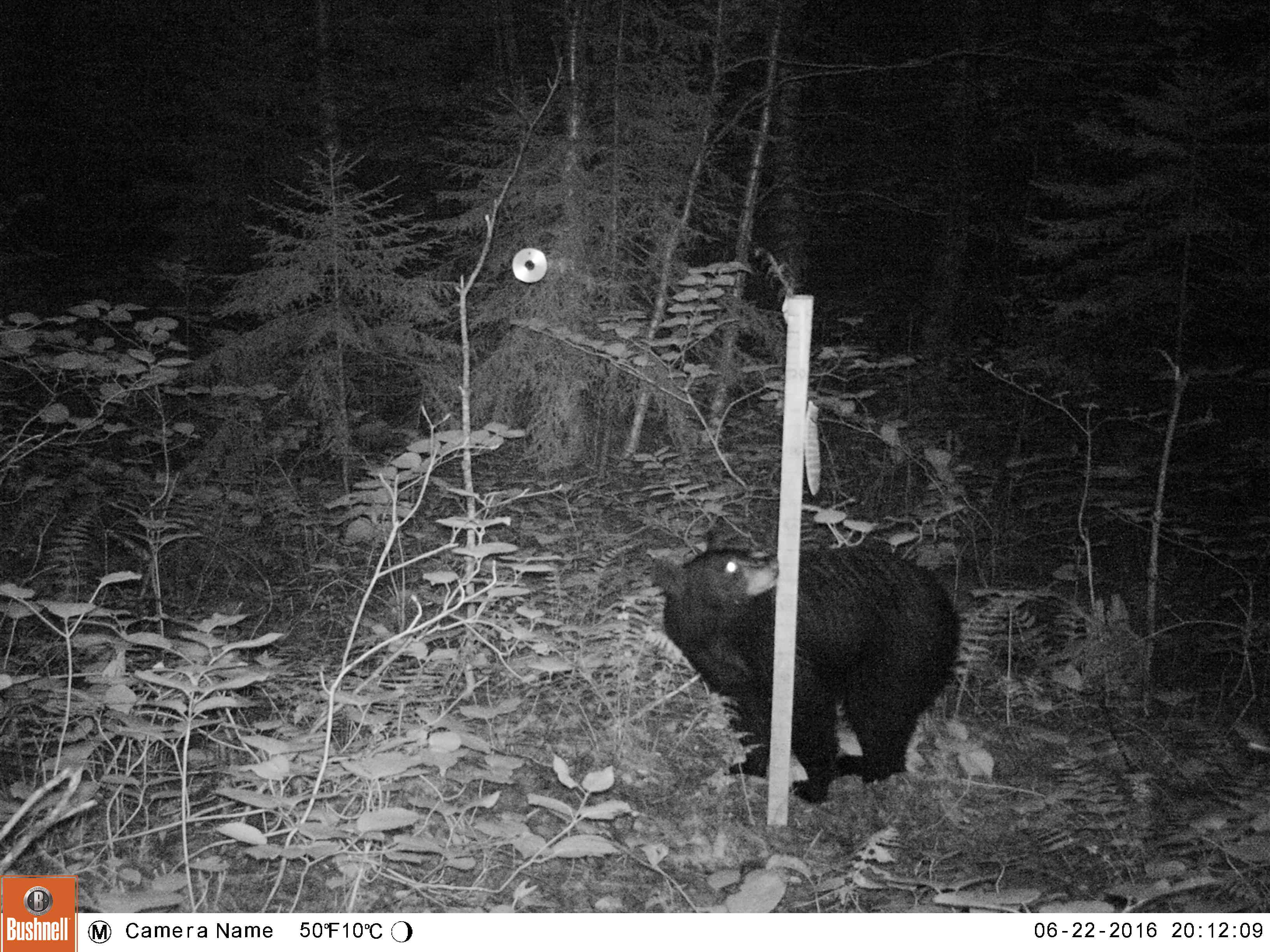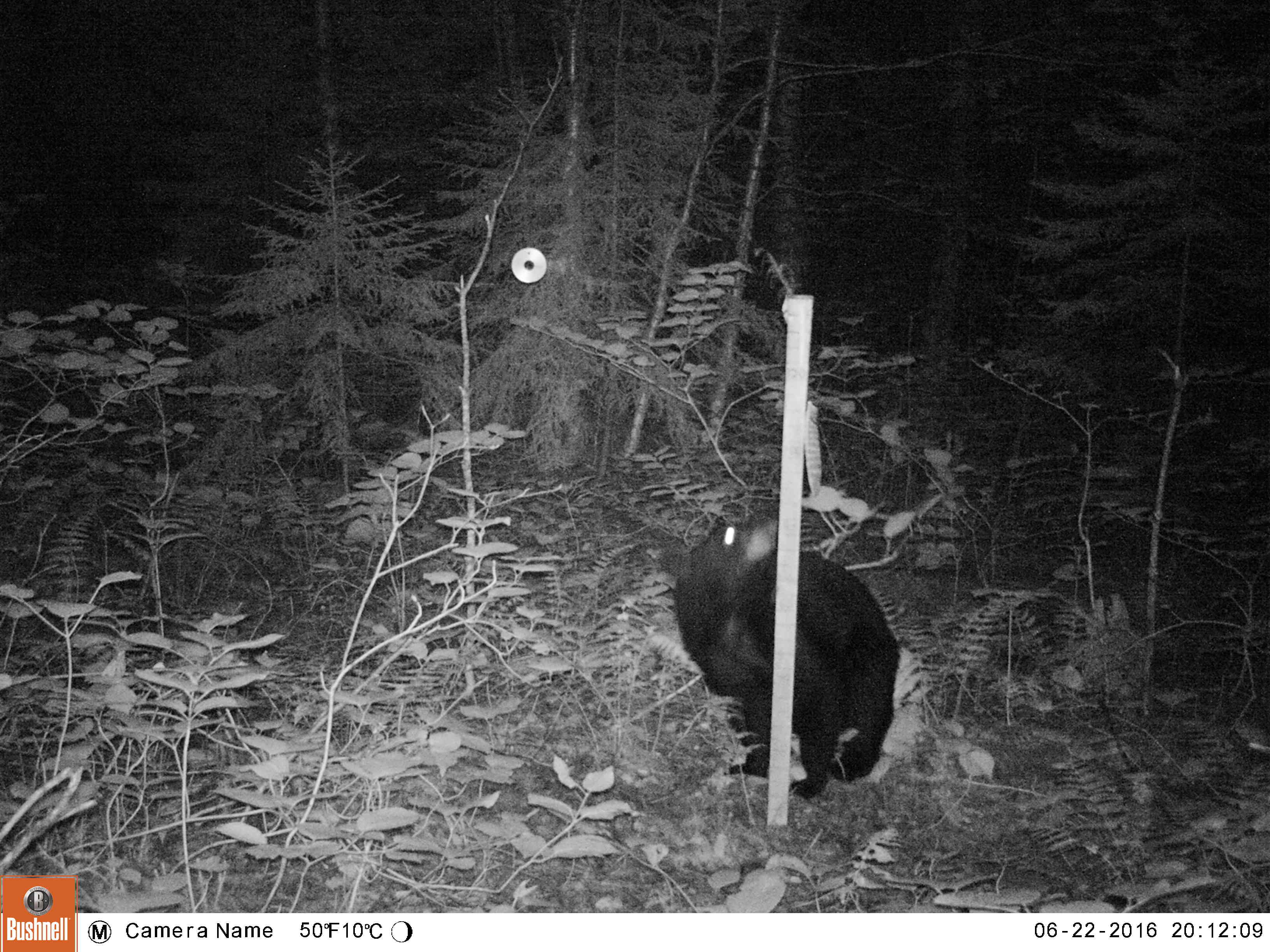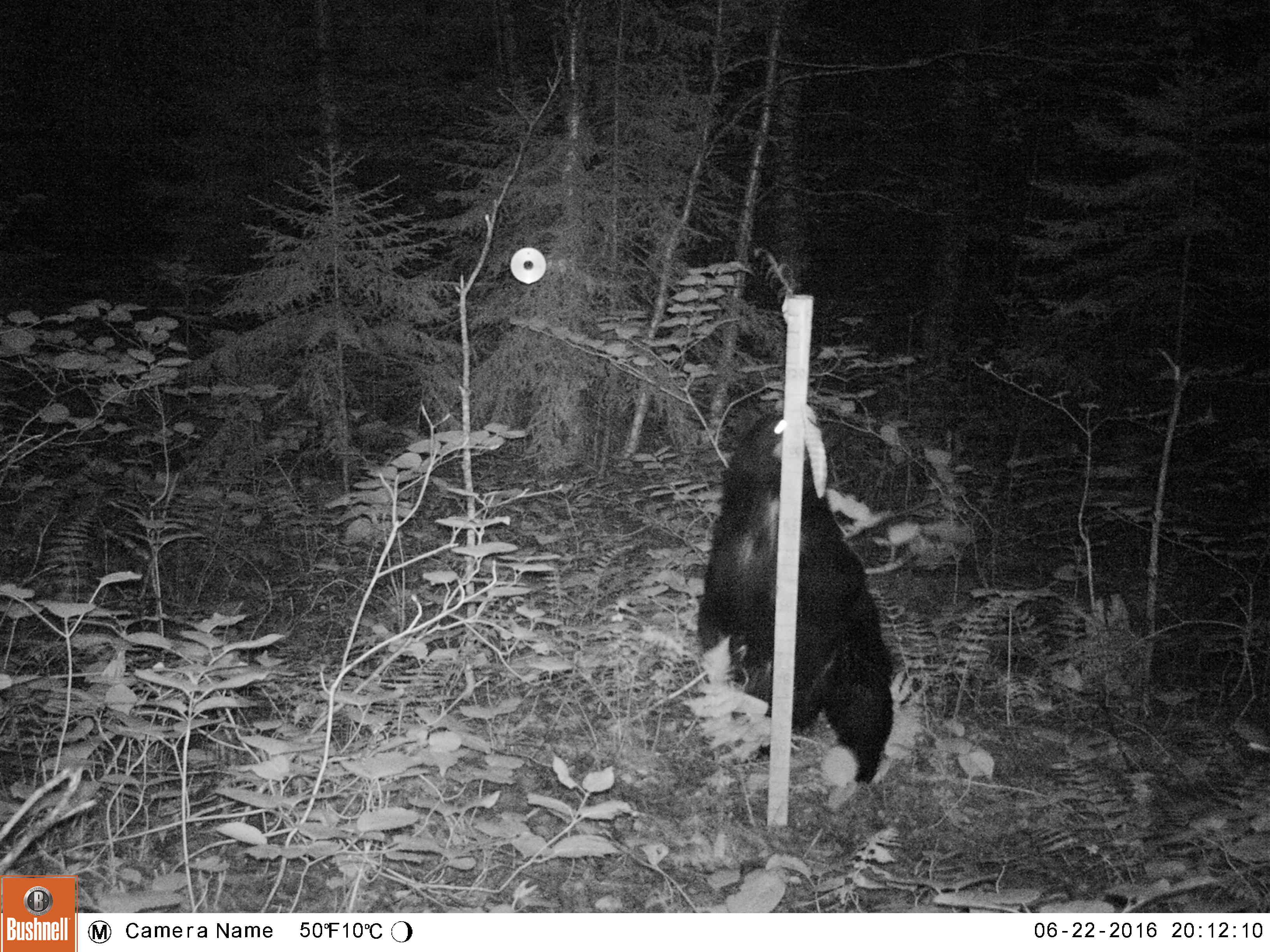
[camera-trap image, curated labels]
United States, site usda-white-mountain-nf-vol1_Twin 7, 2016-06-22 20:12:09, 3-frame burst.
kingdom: Animalia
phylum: Chordata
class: Mammalia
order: Carnivora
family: Ursidae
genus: Ursus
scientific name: Ursus americanus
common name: black bear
Black bear (Ursus americanus).